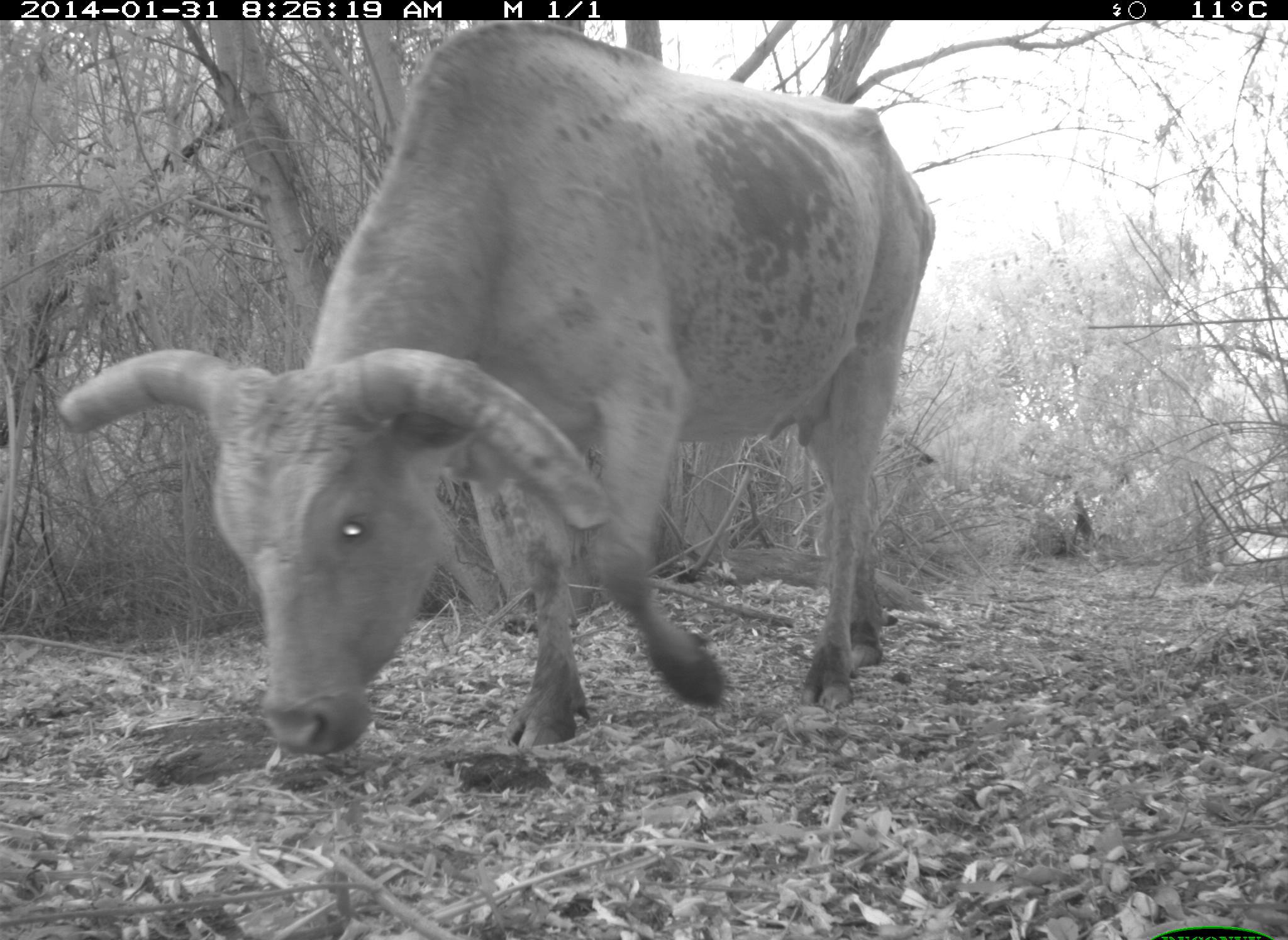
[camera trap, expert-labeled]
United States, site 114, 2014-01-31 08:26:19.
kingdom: Animalia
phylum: Chordata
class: Mammalia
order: Artiodactyla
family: Bovidae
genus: Bos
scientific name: Bos taurus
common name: cow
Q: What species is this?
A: Cow (Bos taurus).